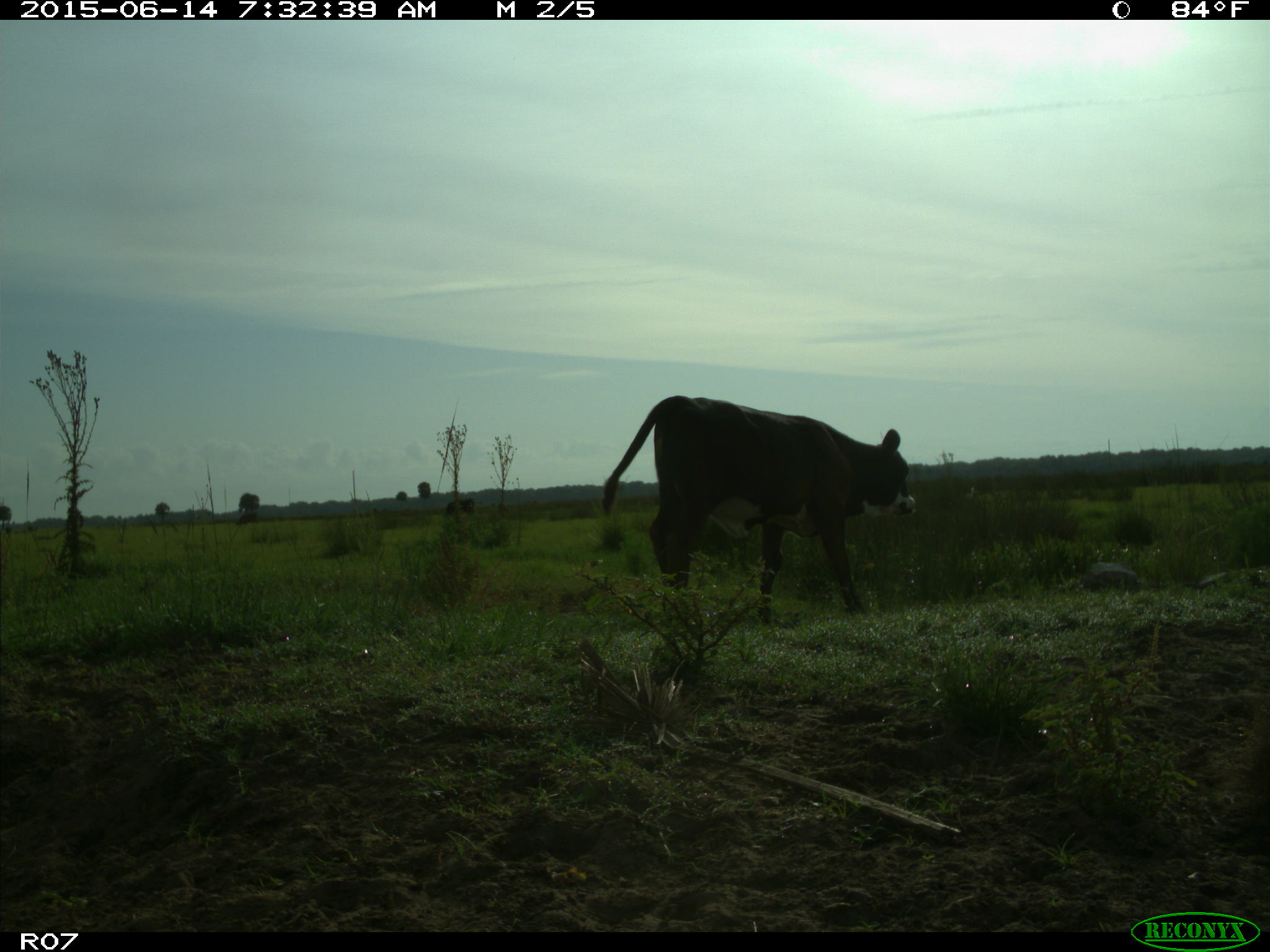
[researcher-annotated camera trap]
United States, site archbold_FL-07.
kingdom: Animalia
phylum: Chordata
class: Mammalia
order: Artiodactyla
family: Bovidae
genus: Bos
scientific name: Bos taurus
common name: domestic cow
Bos taurus (domestic cow).